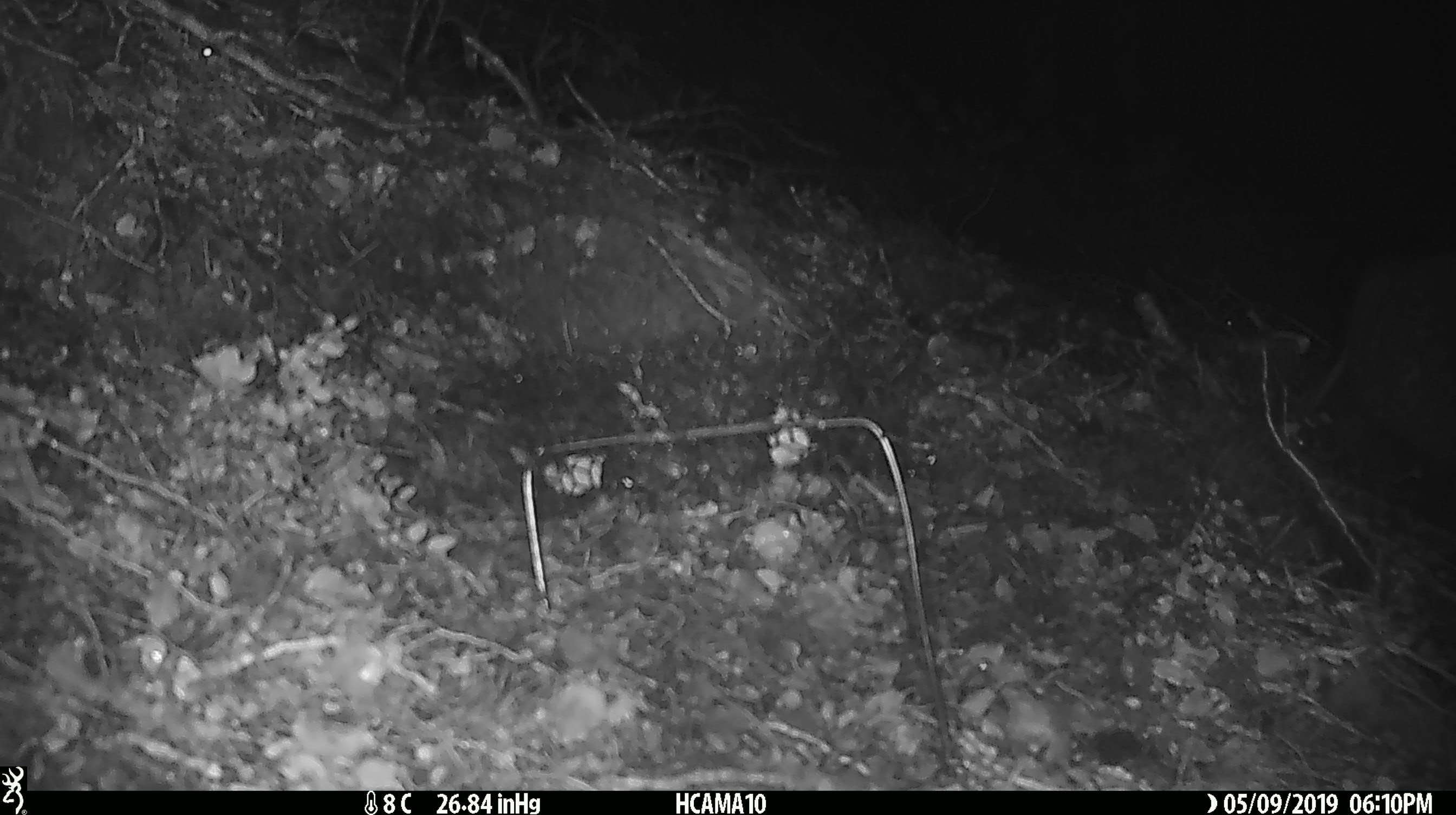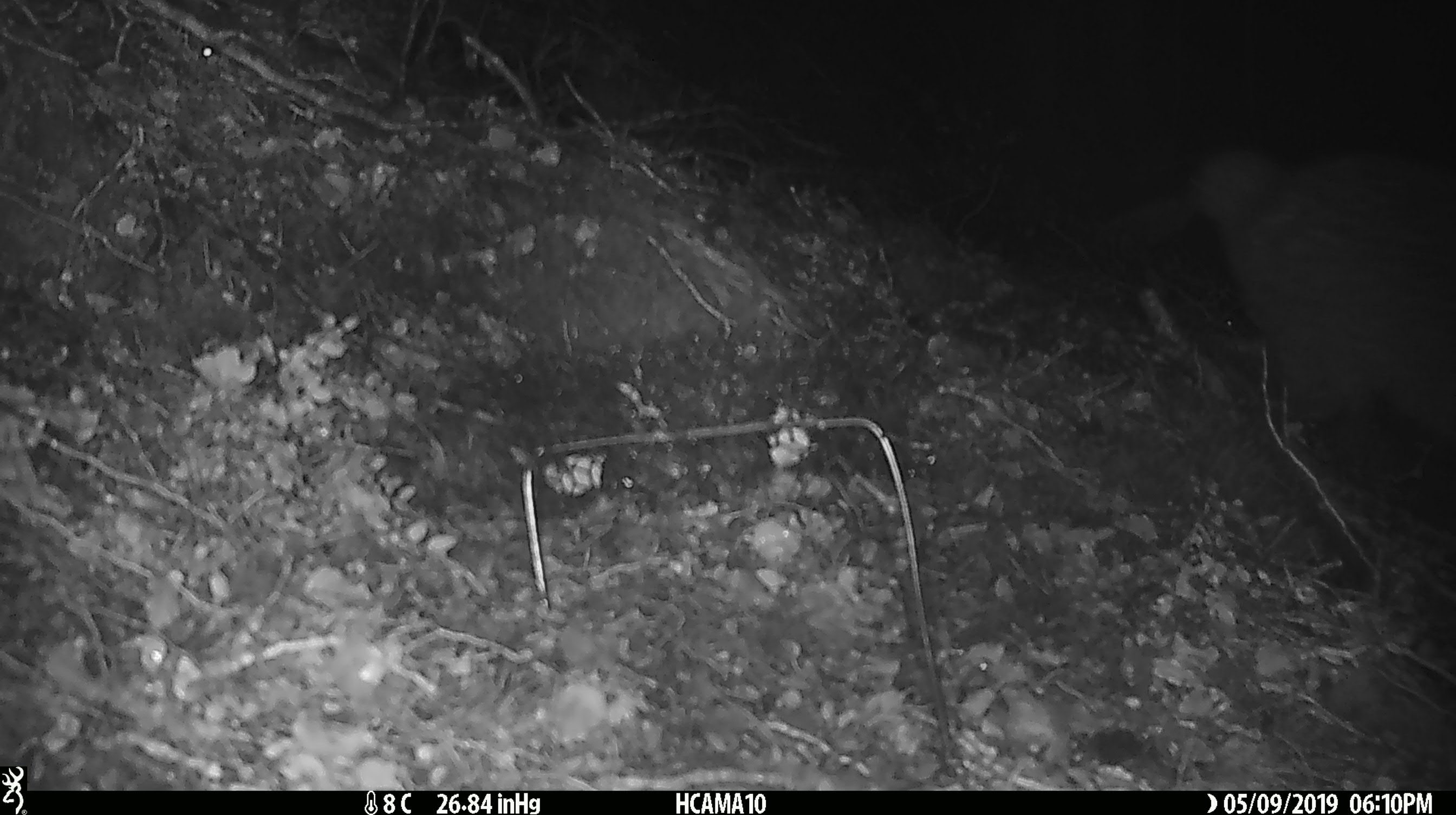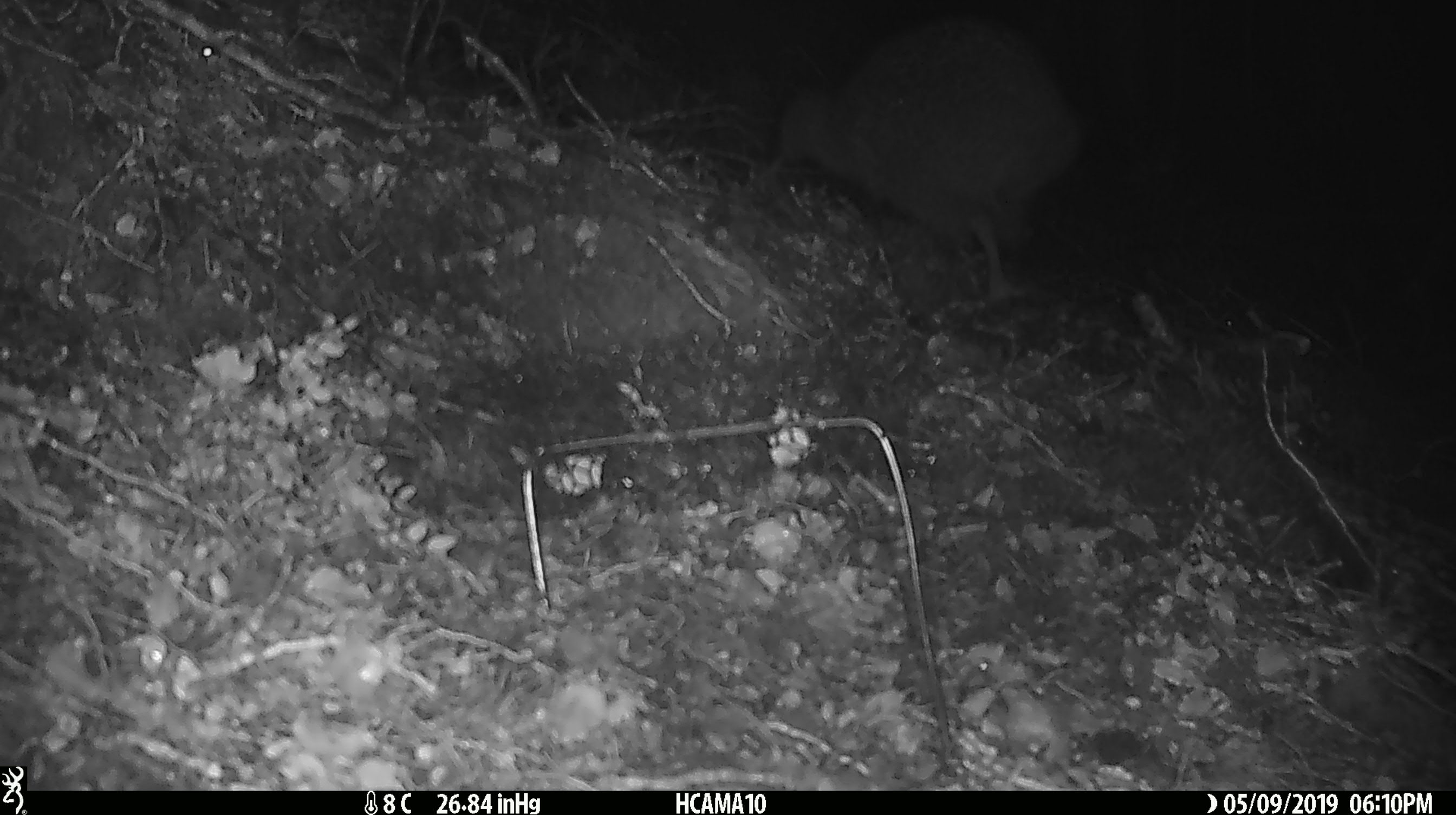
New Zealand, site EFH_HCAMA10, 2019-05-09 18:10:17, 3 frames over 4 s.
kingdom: Animalia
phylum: Chordata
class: Aves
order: Apterygiformes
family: Apterygidae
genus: Apteryx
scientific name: Apteryx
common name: kiwi